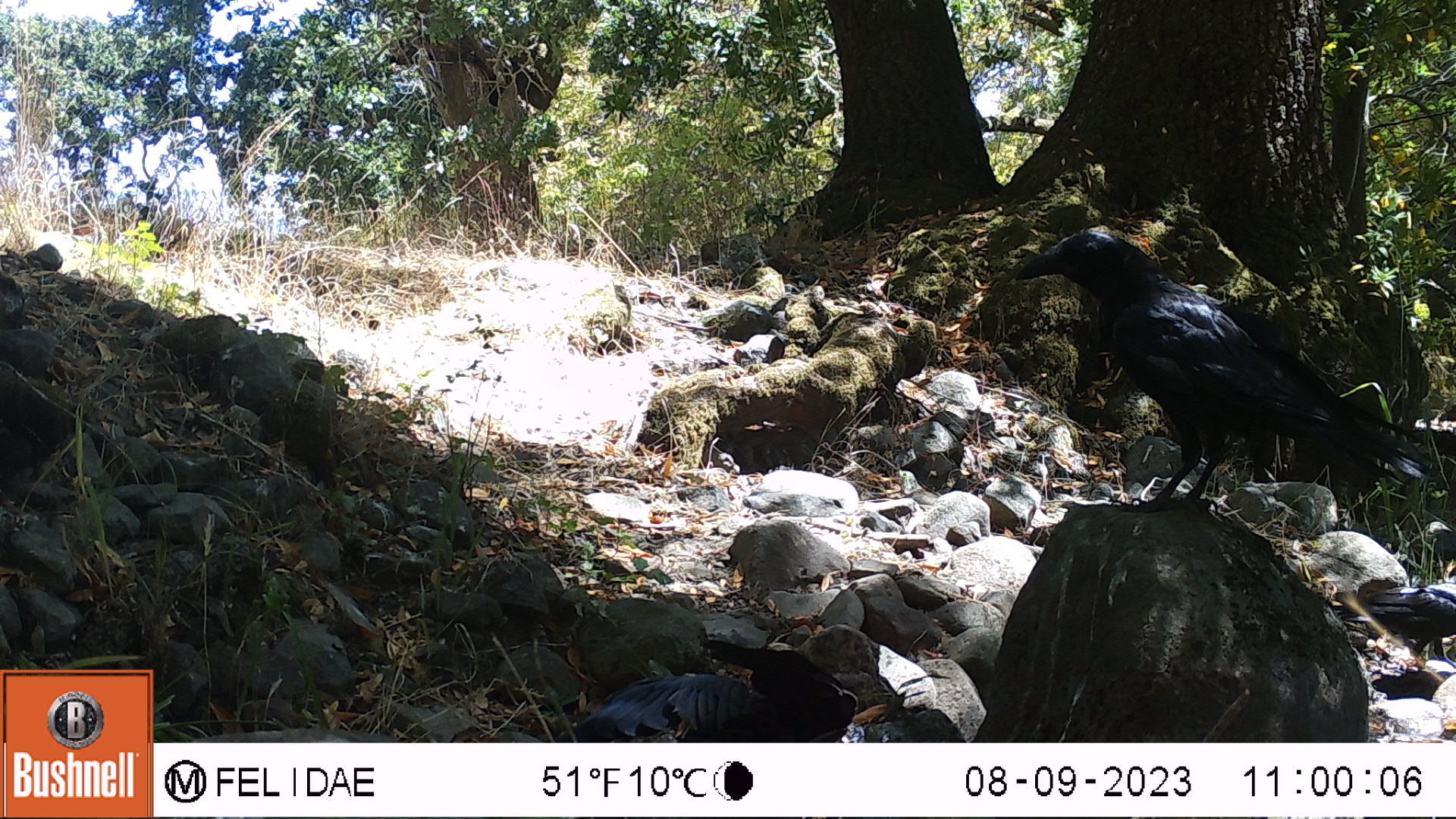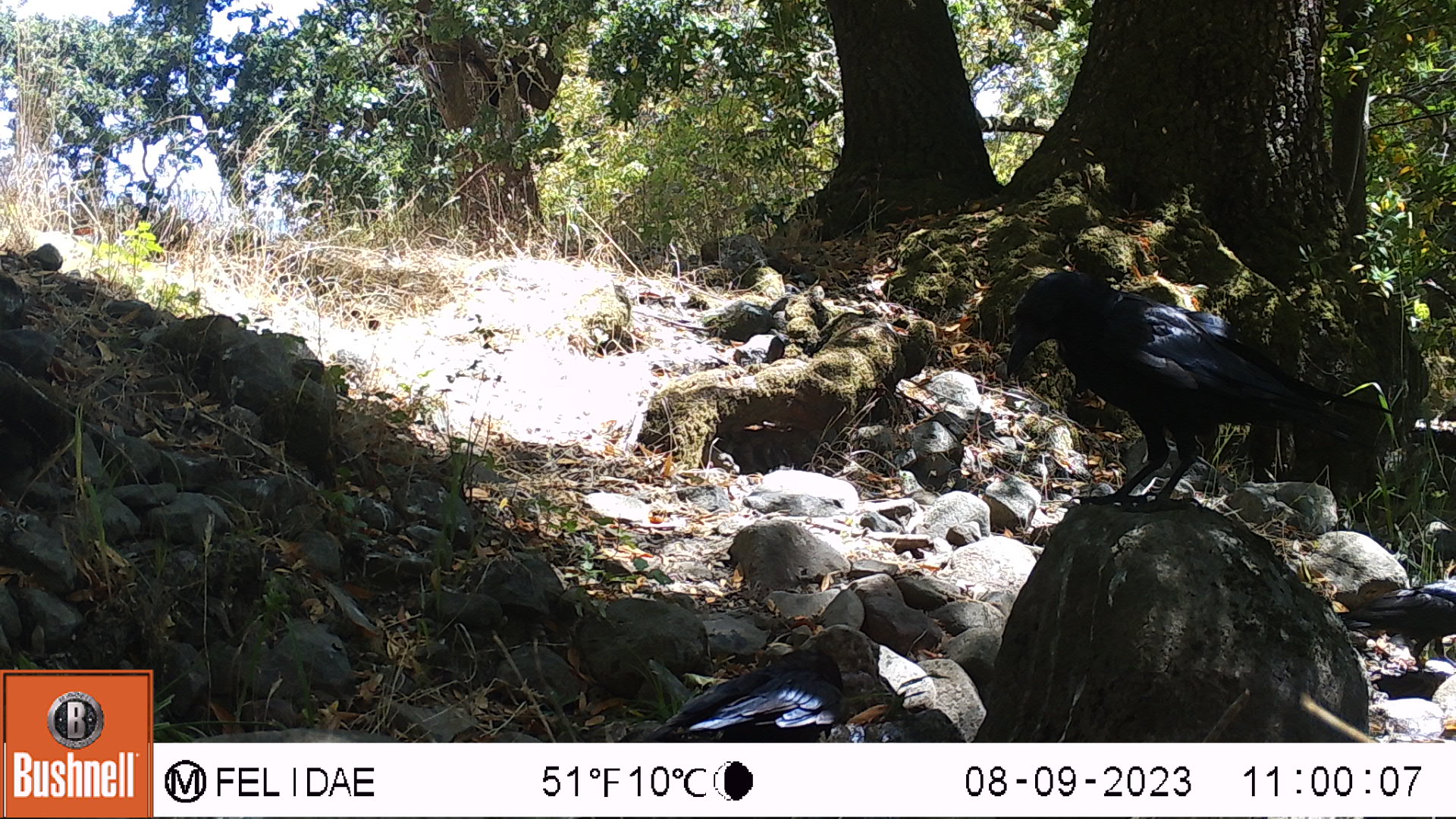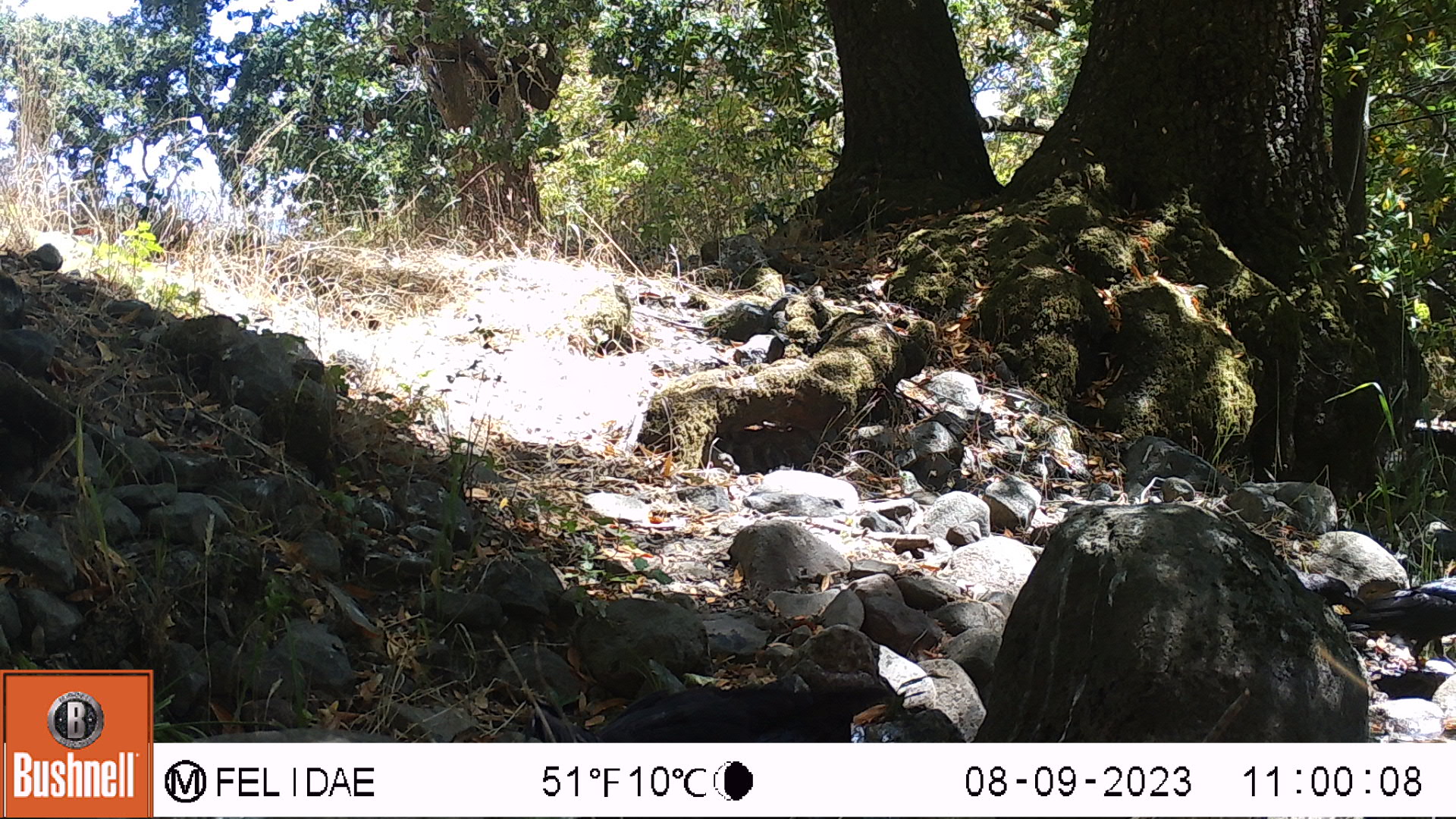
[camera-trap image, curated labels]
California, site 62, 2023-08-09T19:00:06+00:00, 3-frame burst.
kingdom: Animalia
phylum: Chordata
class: Aves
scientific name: Aves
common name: bird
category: unknown bird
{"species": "unknown bird (bird) (Aves)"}